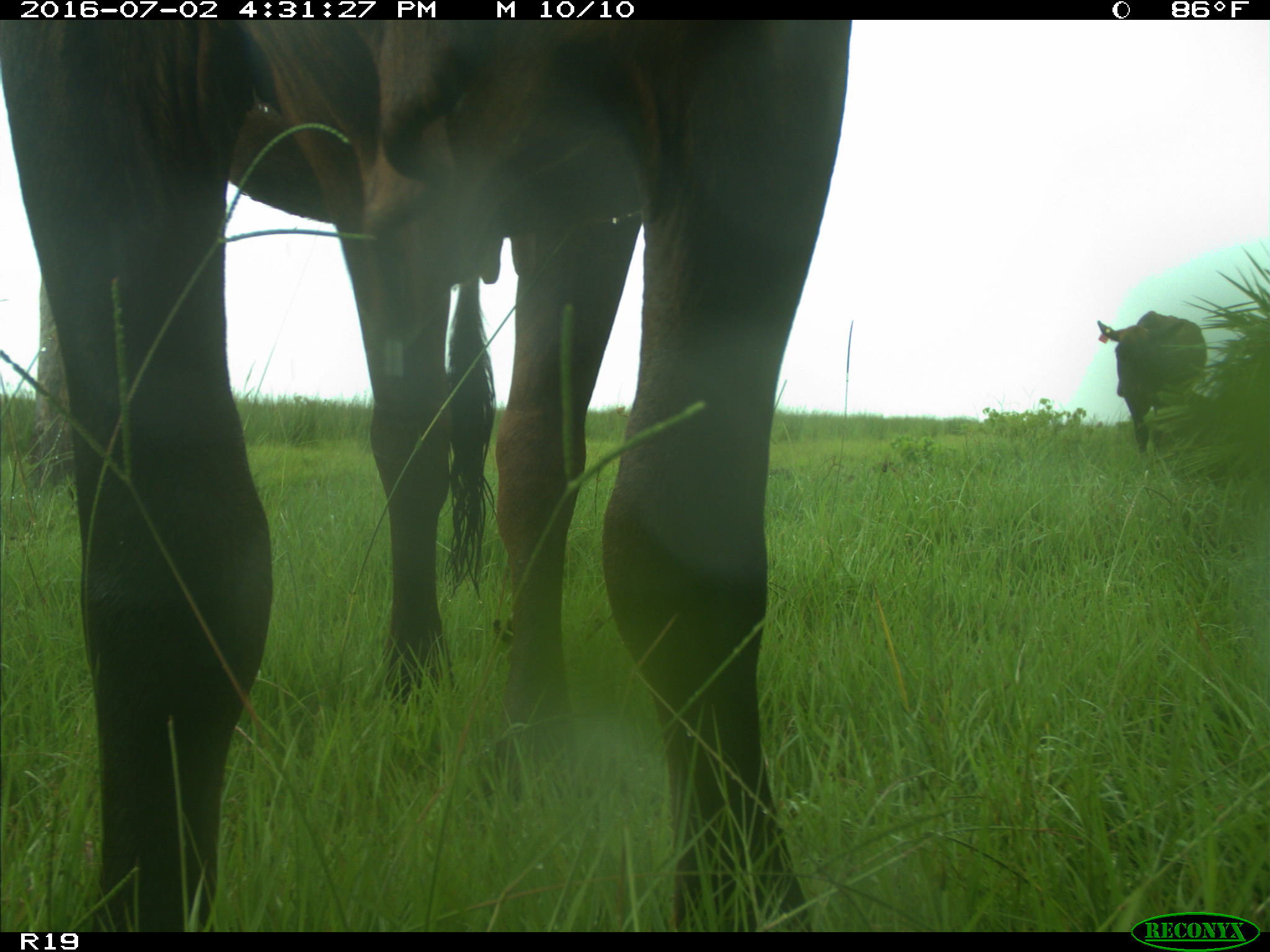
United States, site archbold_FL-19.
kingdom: Animalia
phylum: Chordata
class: Mammalia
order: Artiodactyla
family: Bovidae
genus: Bos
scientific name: Bos taurus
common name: domestic cow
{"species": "Bos taurus (domestic cow)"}